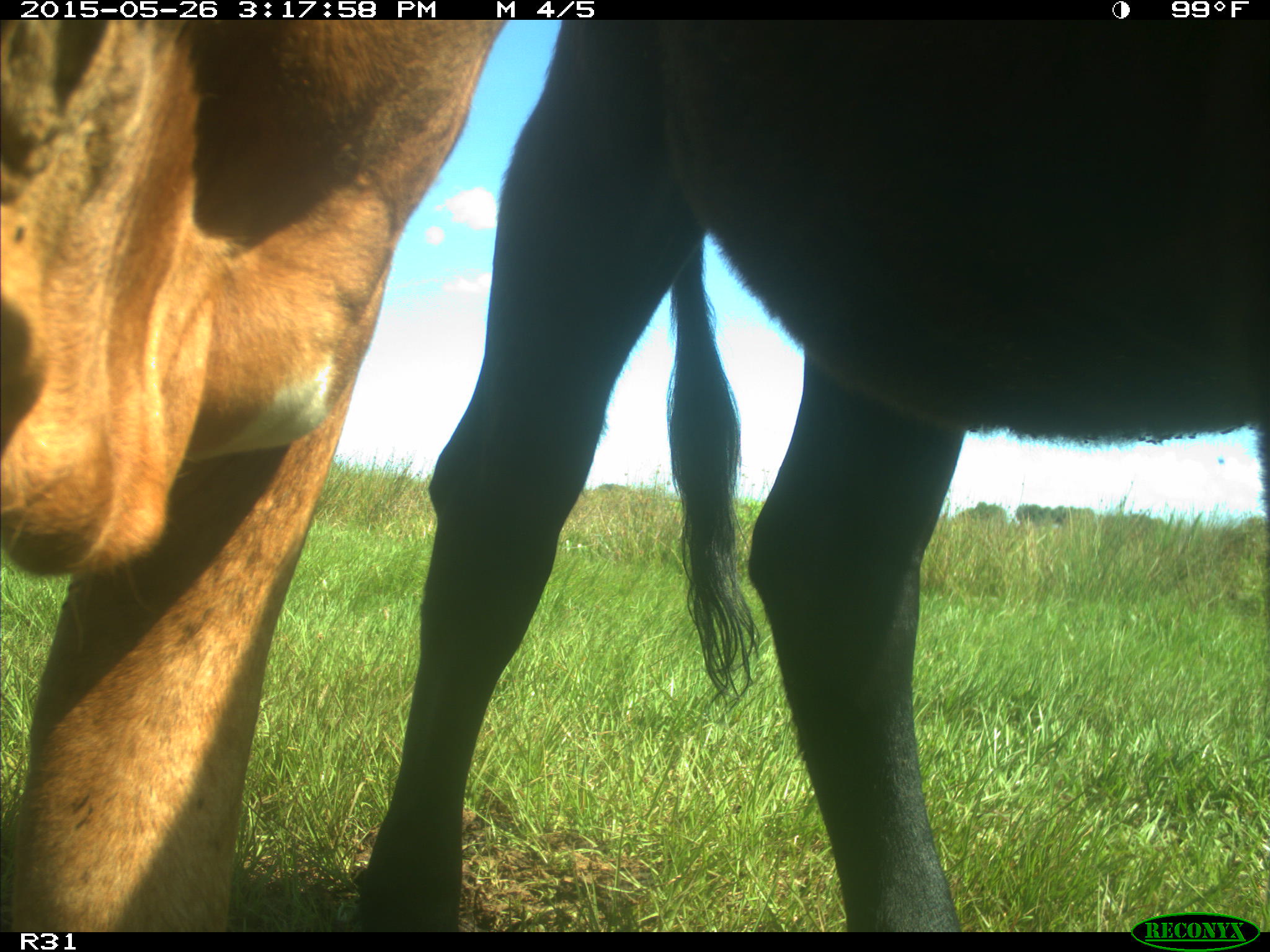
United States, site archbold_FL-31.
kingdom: Animalia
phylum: Chordata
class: Mammalia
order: Artiodactyla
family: Bovidae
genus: Bos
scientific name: Bos taurus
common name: domestic cow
Bos taurus (domestic cow).